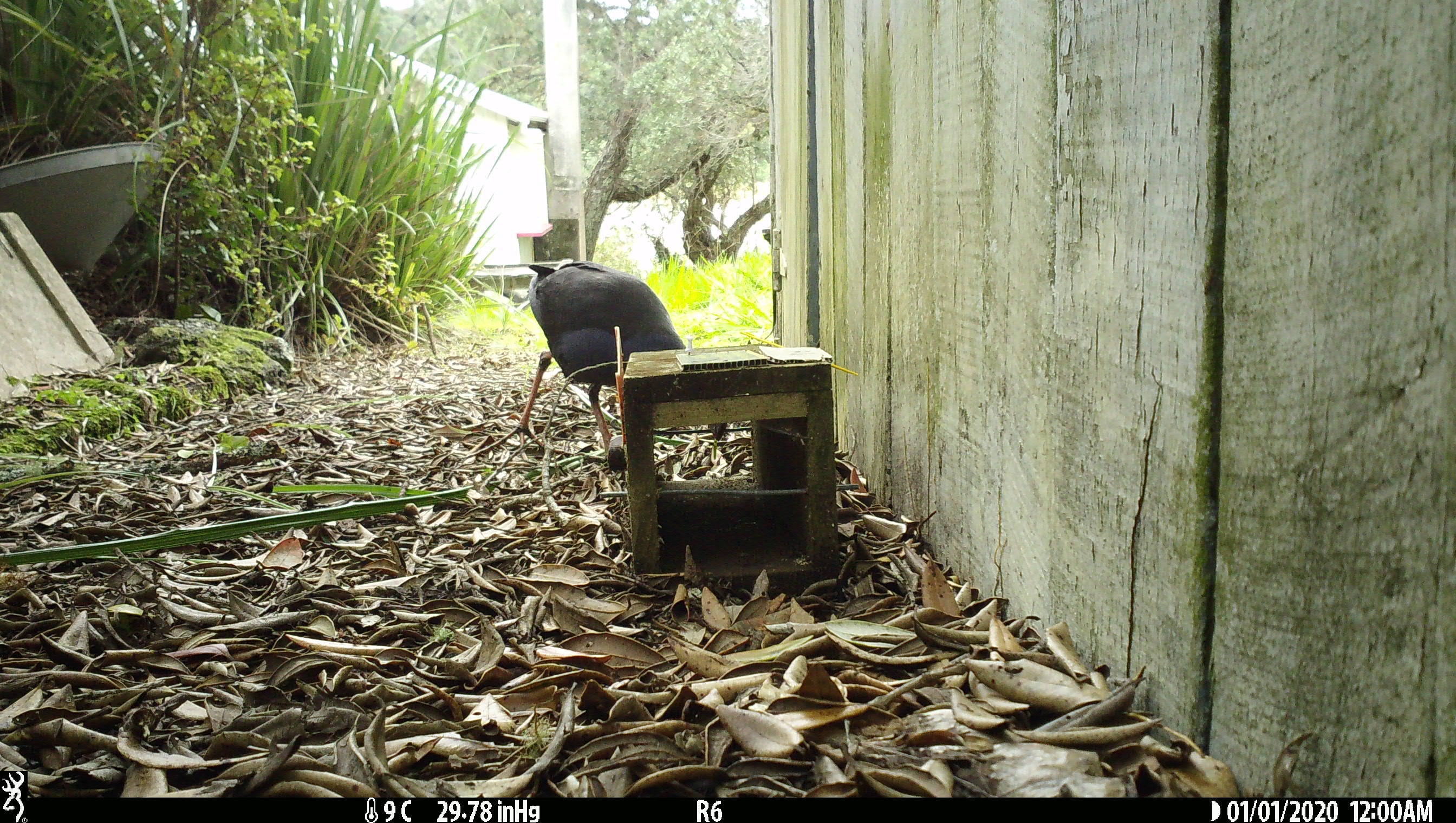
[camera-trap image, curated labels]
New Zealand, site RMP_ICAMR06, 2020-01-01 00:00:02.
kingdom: Animalia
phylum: Chordata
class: Aves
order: Gruiformes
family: Rallidae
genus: Porphyrio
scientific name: Porphyrio melanotus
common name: australasian swamphen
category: pukeko